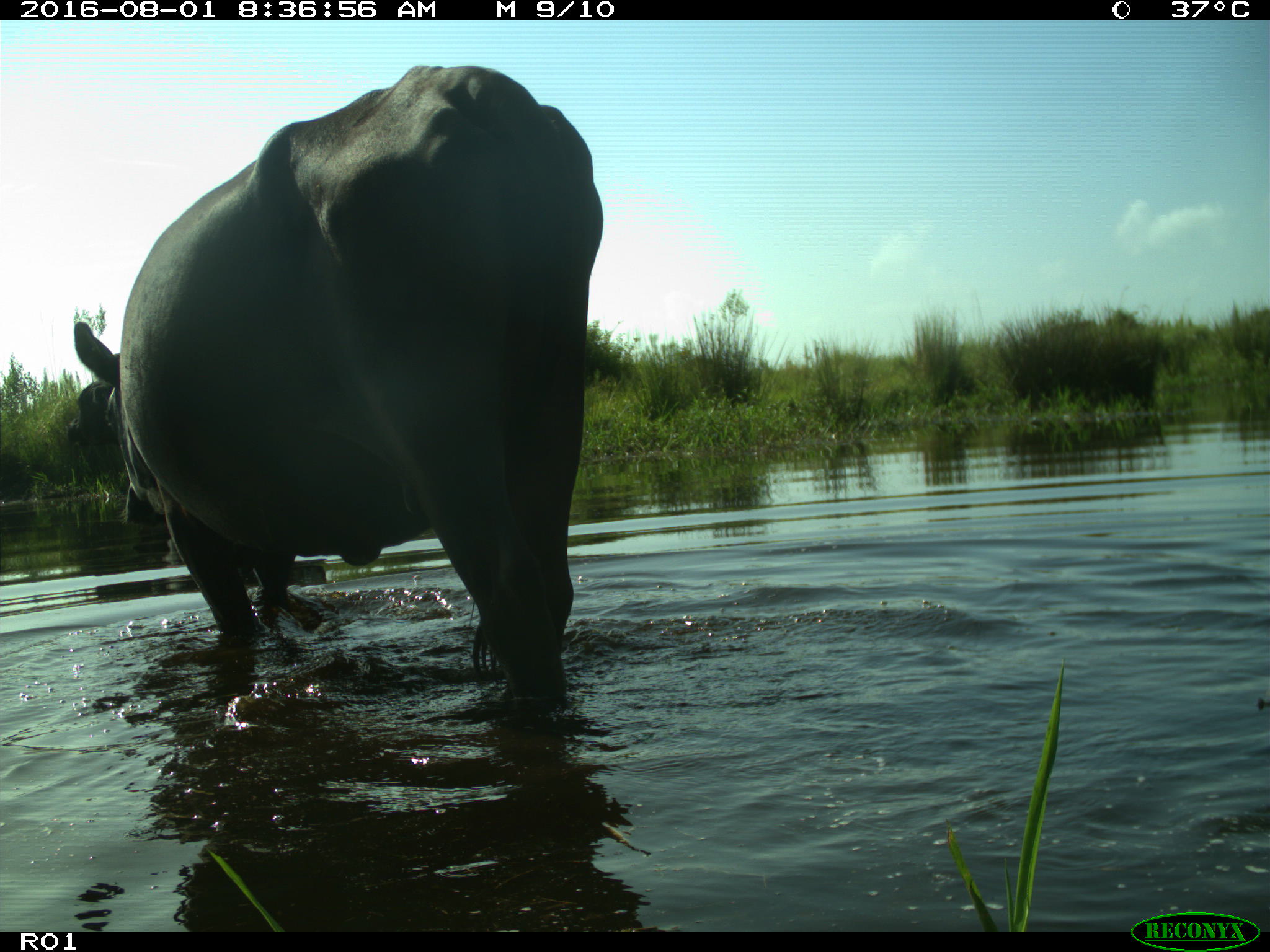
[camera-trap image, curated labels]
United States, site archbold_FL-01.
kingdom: Animalia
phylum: Chordata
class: Mammalia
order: Artiodactyla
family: Bovidae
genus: Bos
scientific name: Bos taurus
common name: domestic cow